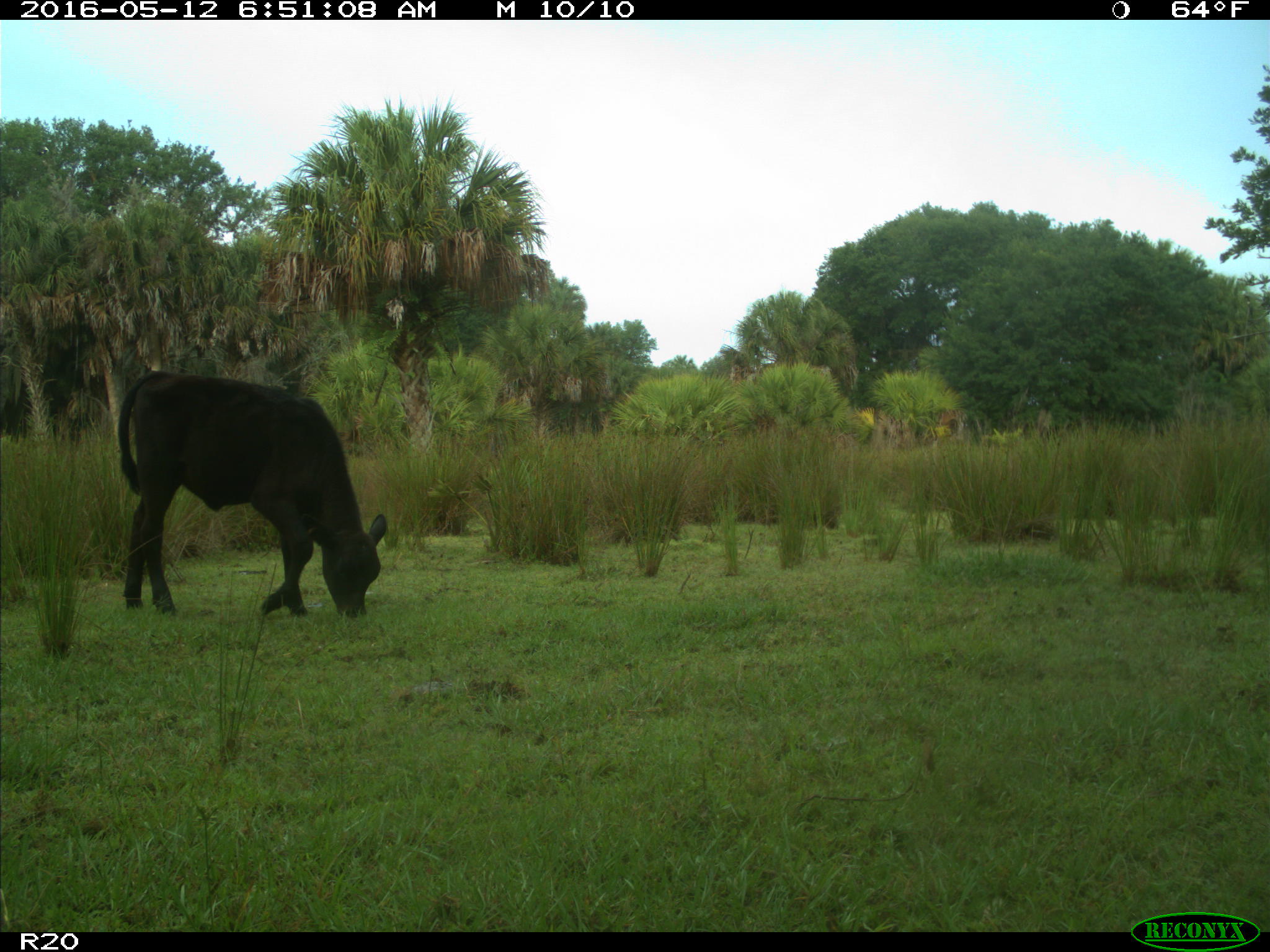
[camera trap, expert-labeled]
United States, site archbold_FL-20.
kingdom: Animalia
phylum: Chordata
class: Mammalia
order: Artiodactyla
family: Bovidae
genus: Bos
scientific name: Bos taurus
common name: domestic cow